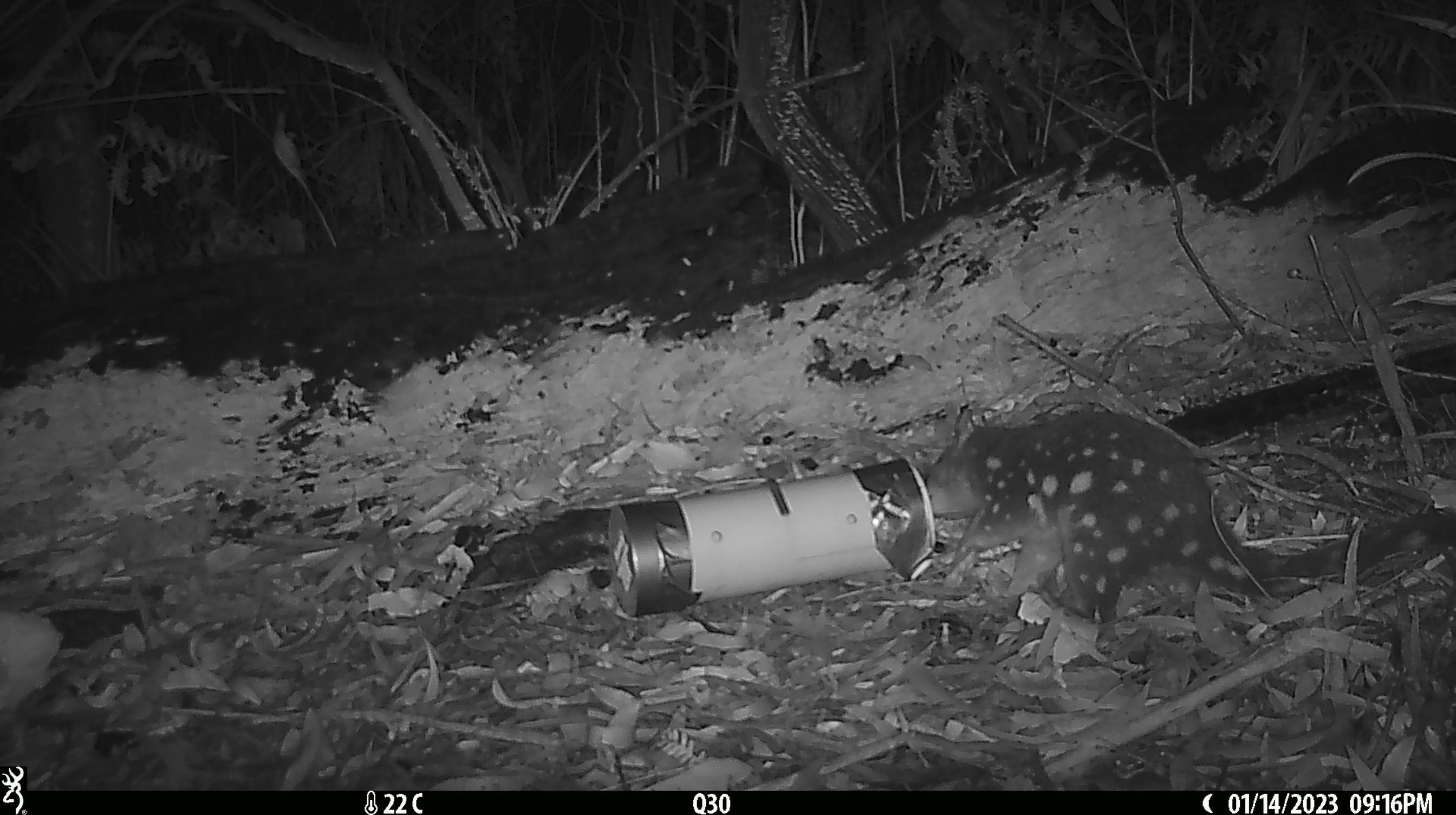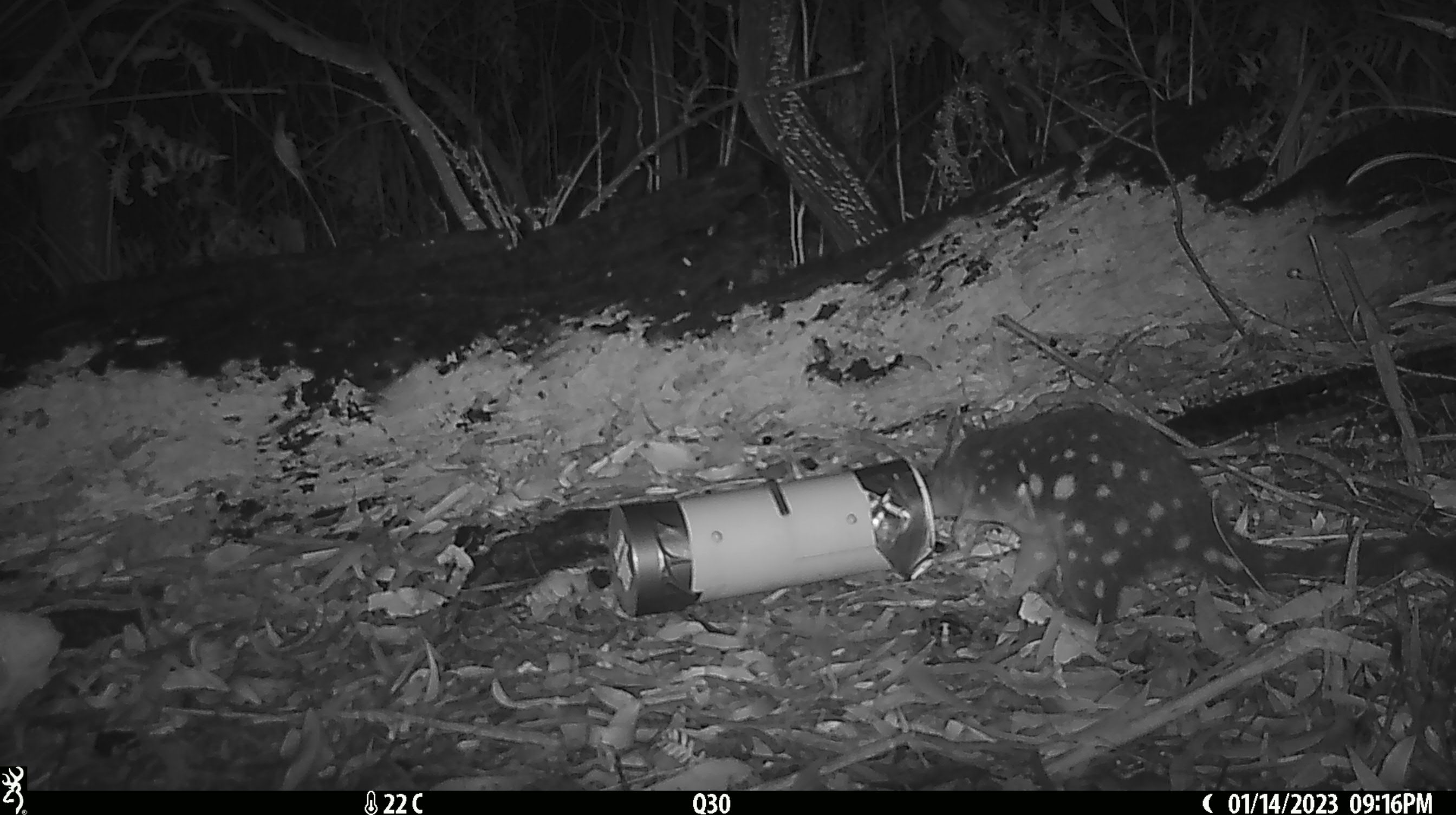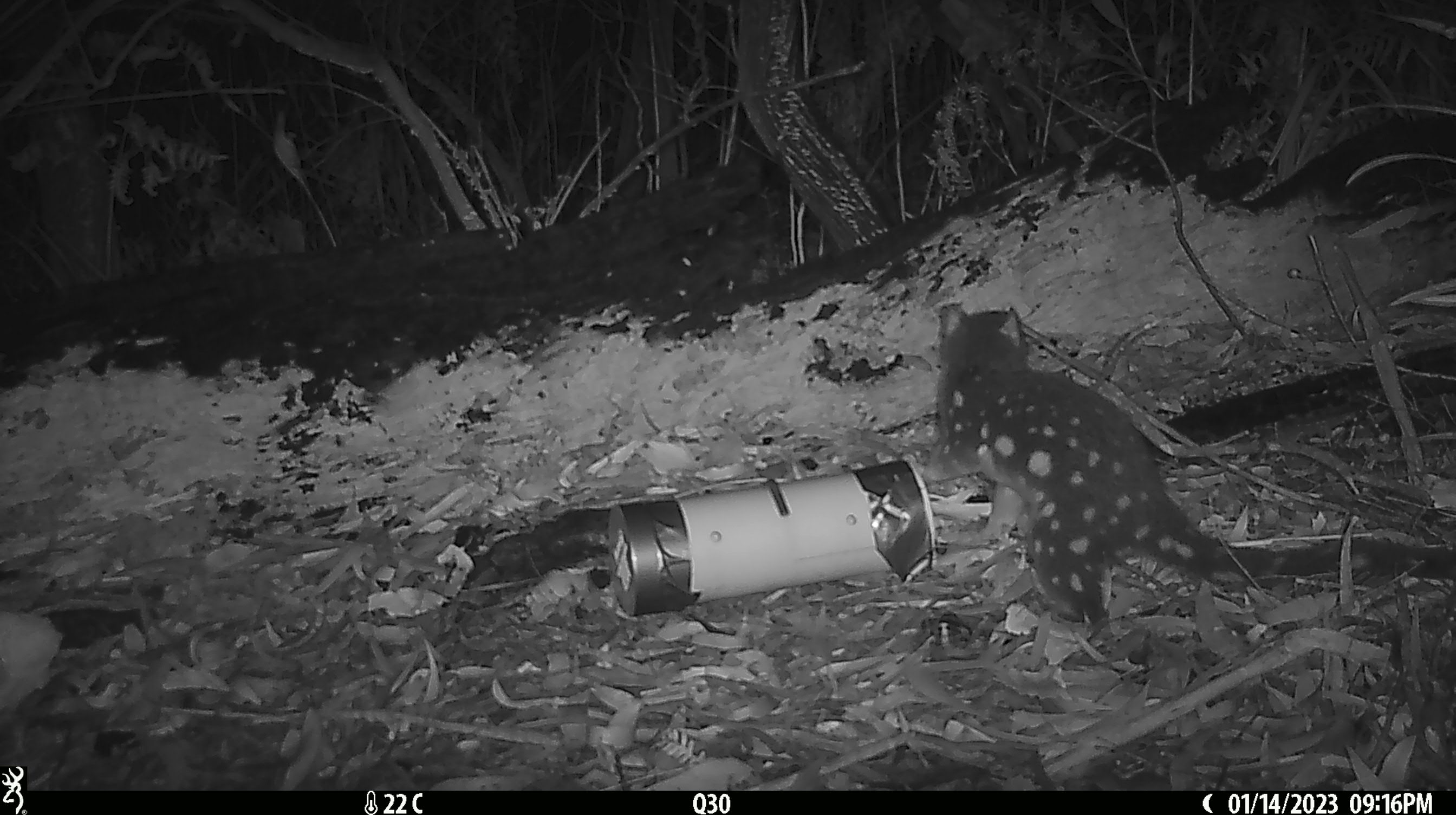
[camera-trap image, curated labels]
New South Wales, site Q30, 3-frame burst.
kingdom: Animalia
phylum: Chordata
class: Mammalia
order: Dasyuromorphia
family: Dasyuridae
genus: Dasyurus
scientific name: Dasyurus maculatus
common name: spotted-tailed quoll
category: quoll